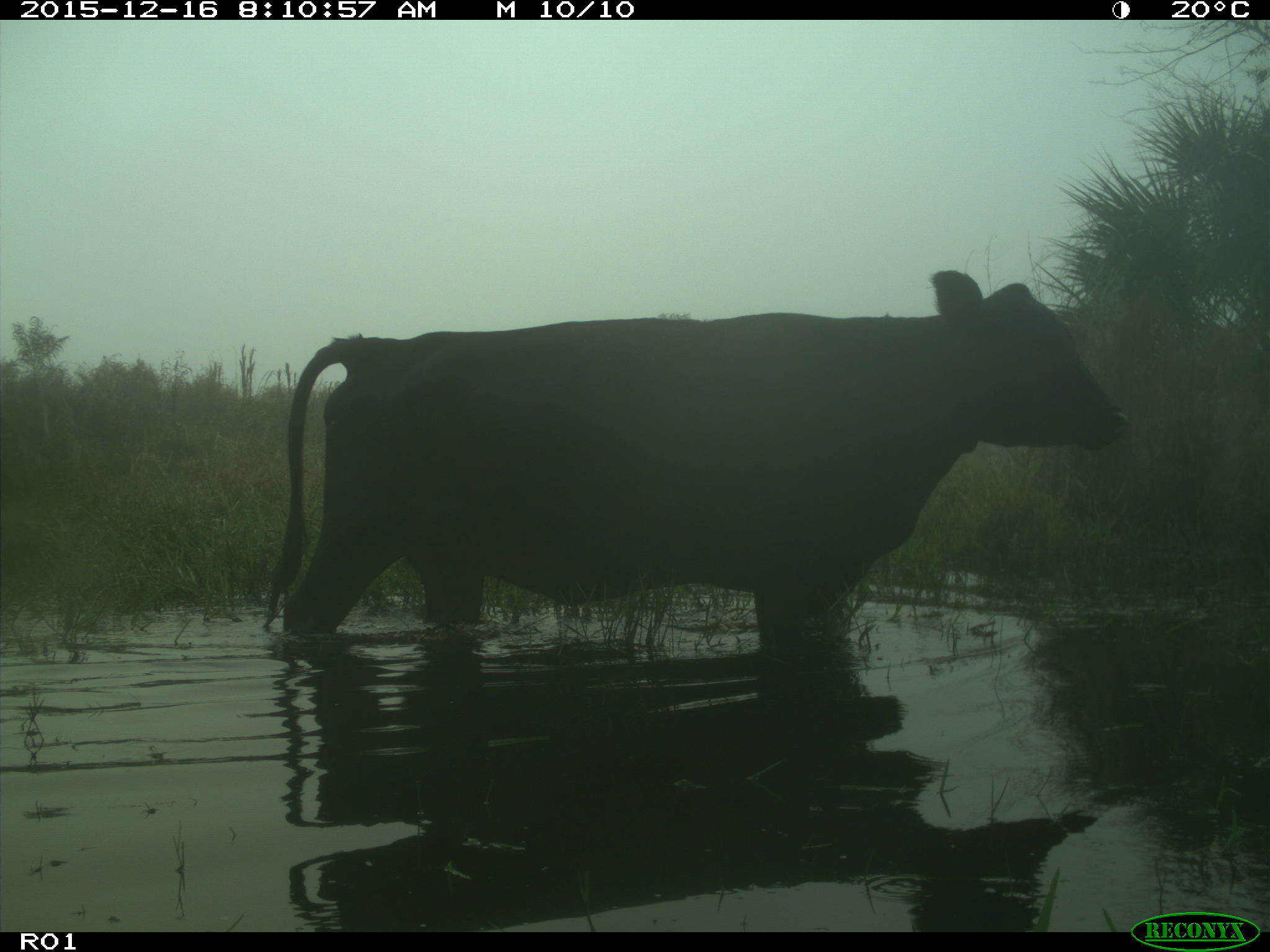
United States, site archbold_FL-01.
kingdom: Animalia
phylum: Chordata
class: Mammalia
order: Artiodactyla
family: Bovidae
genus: Bos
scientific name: Bos taurus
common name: domestic cow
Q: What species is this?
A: Bos taurus (domestic cow).